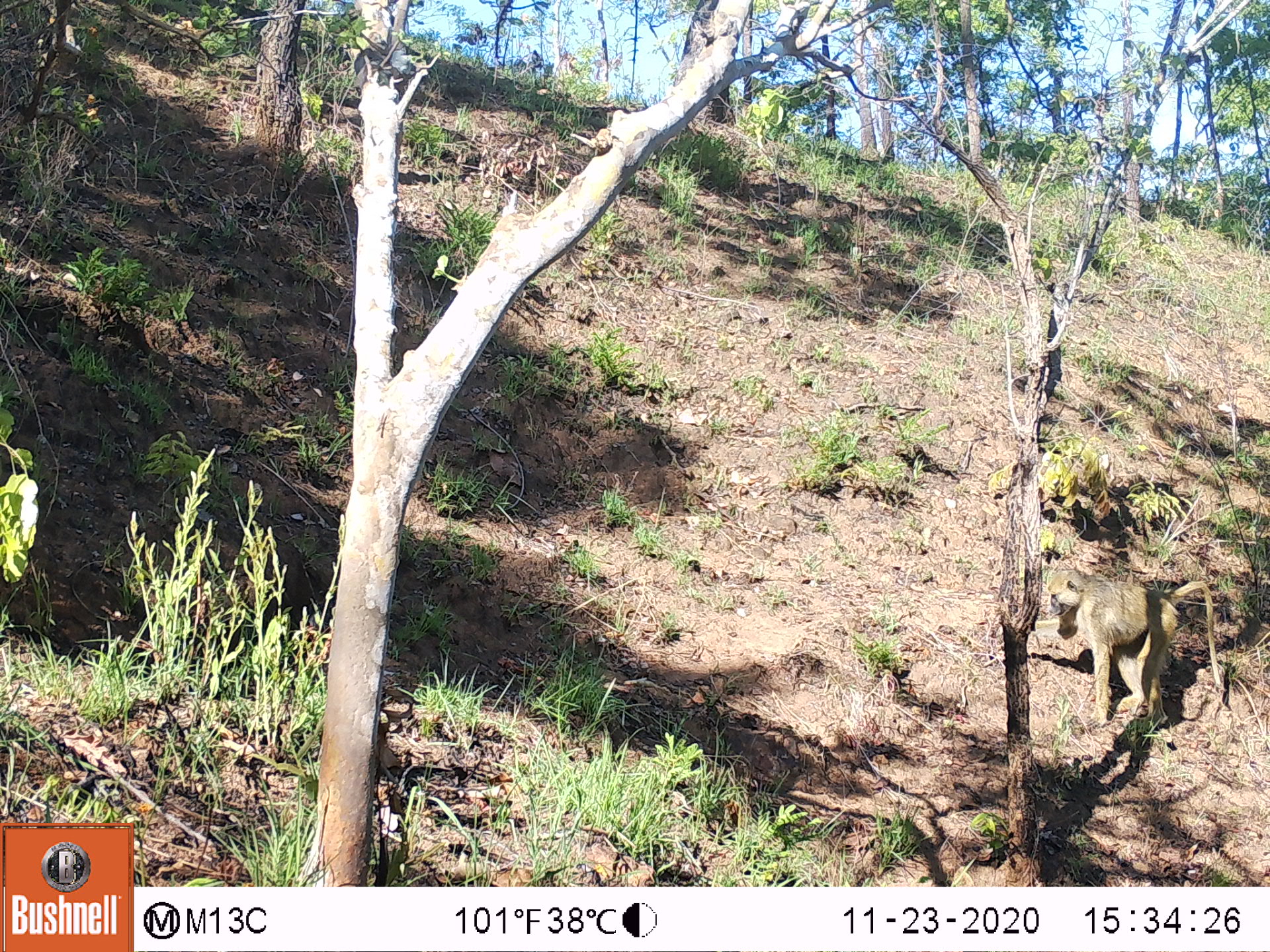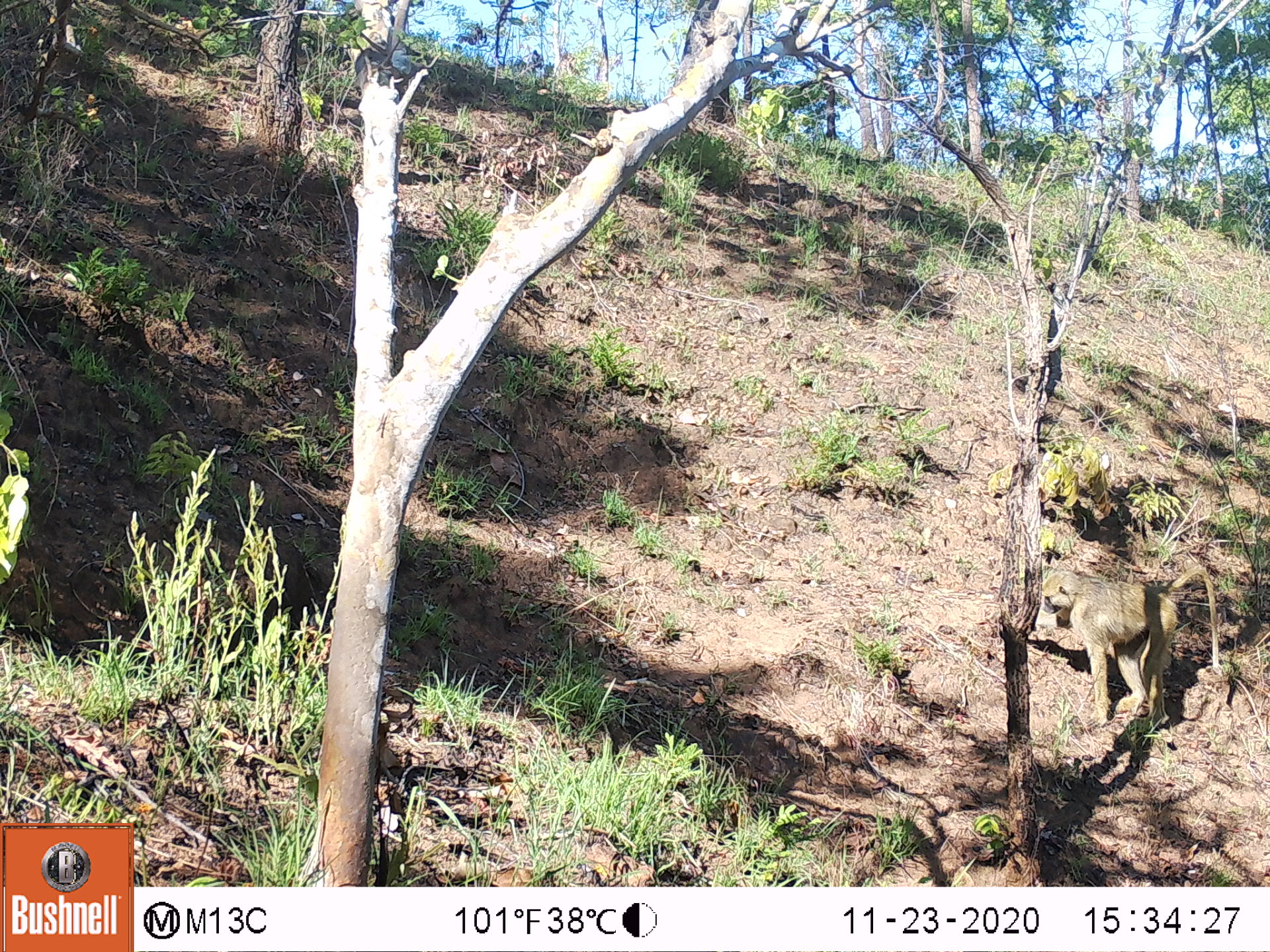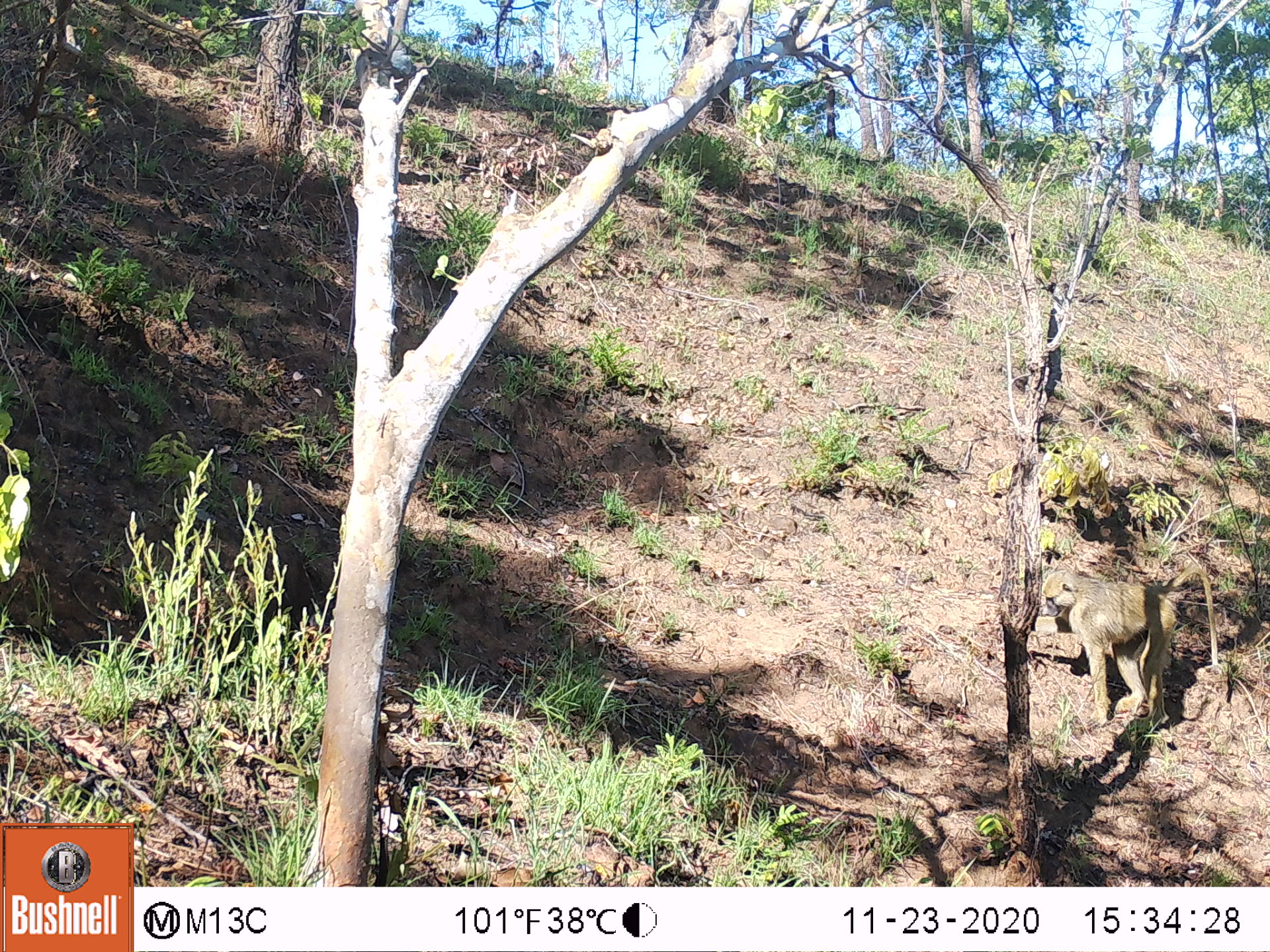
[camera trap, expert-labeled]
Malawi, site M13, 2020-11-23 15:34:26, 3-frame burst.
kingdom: Animalia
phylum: Chordata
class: Mammalia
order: Primates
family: Cercopithecidae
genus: Papio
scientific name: Papio cynocephalus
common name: yellow baboon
Yellow baboon (Papio cynocephalus), count 1.